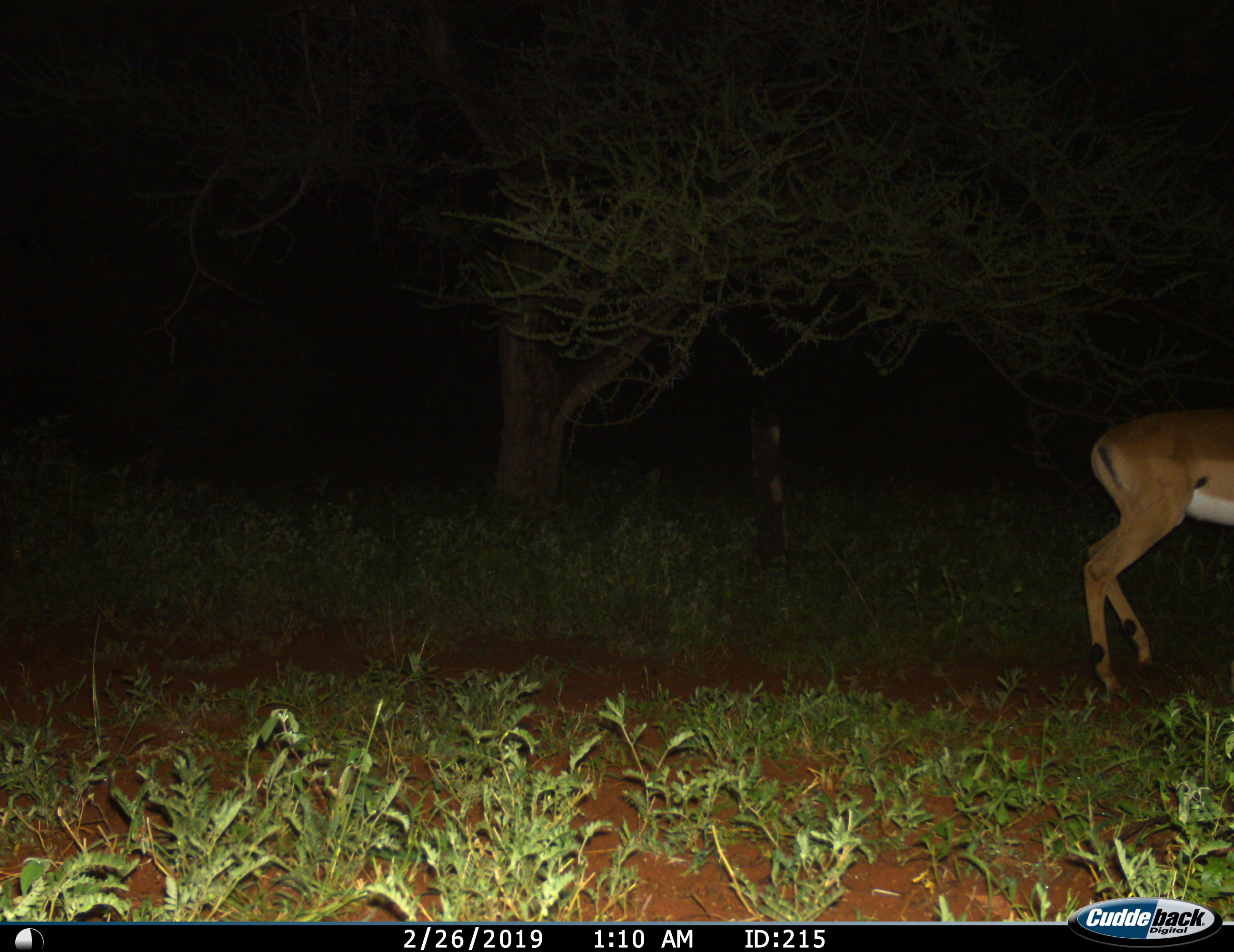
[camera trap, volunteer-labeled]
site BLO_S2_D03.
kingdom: Animalia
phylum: Chordata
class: Mammalia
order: Artiodactyla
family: Bovidae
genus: Aepyceros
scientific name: Aepyceros melampus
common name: impala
Impala (Aepyceros melampus), count 1. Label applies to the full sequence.